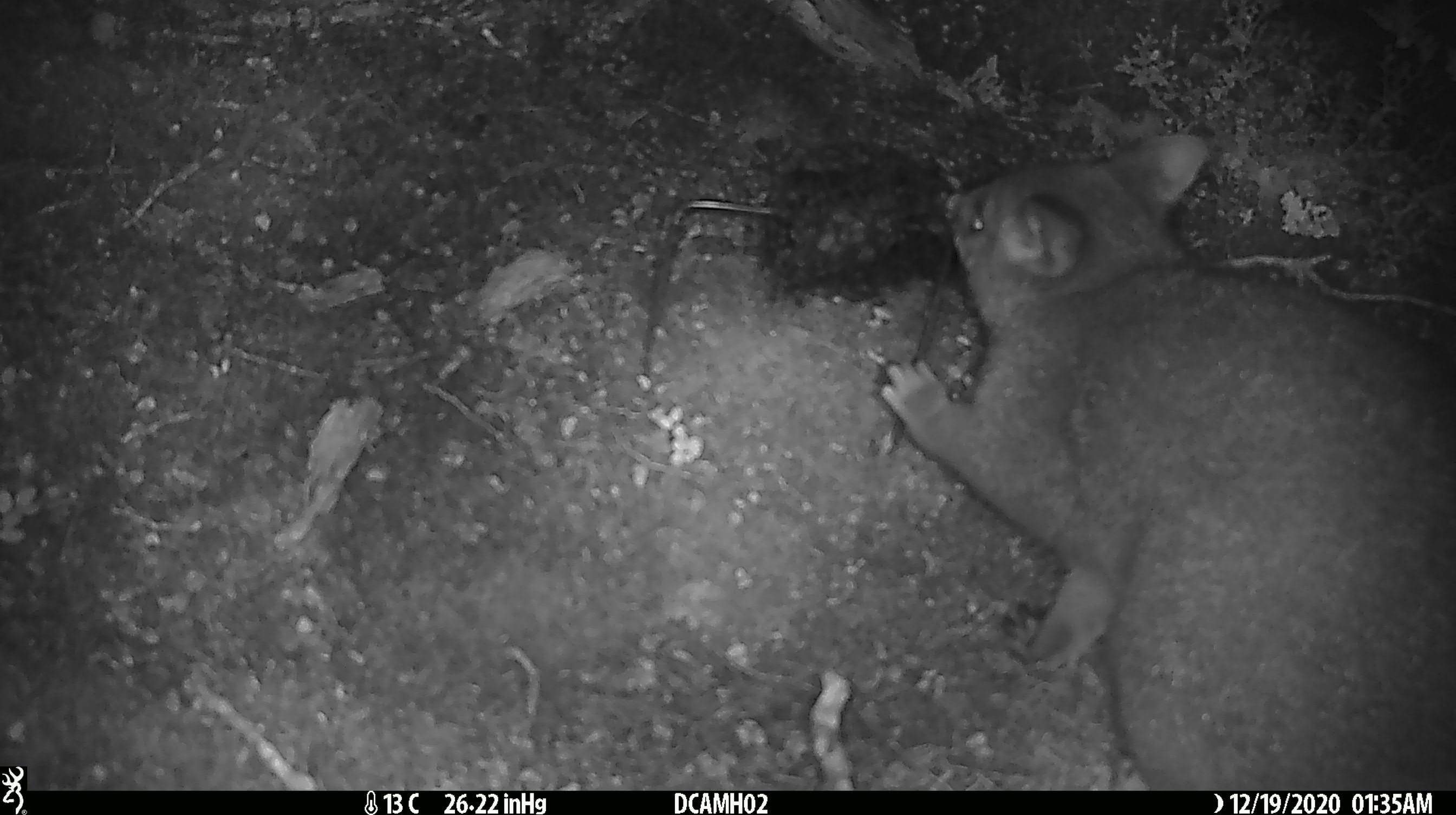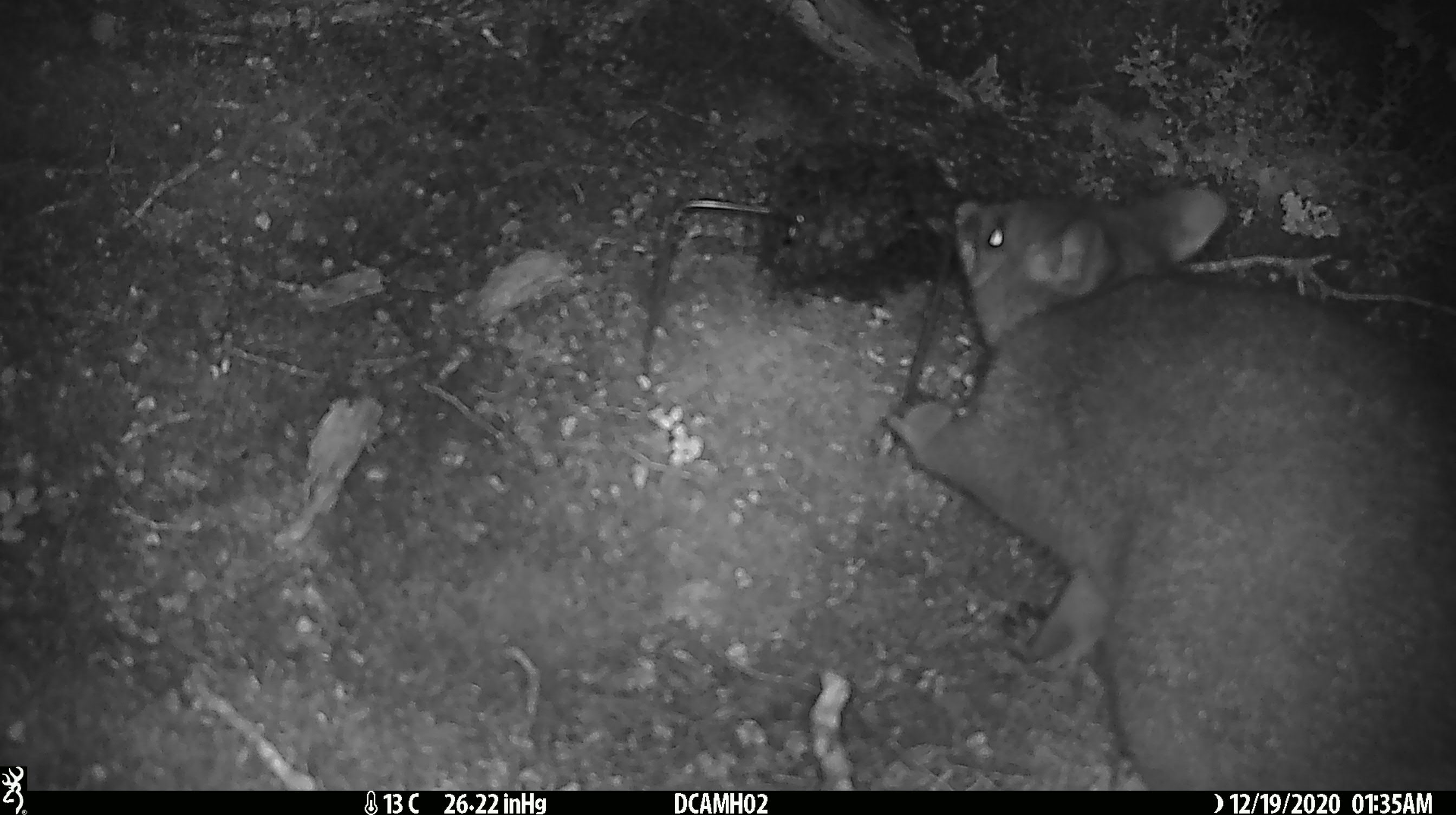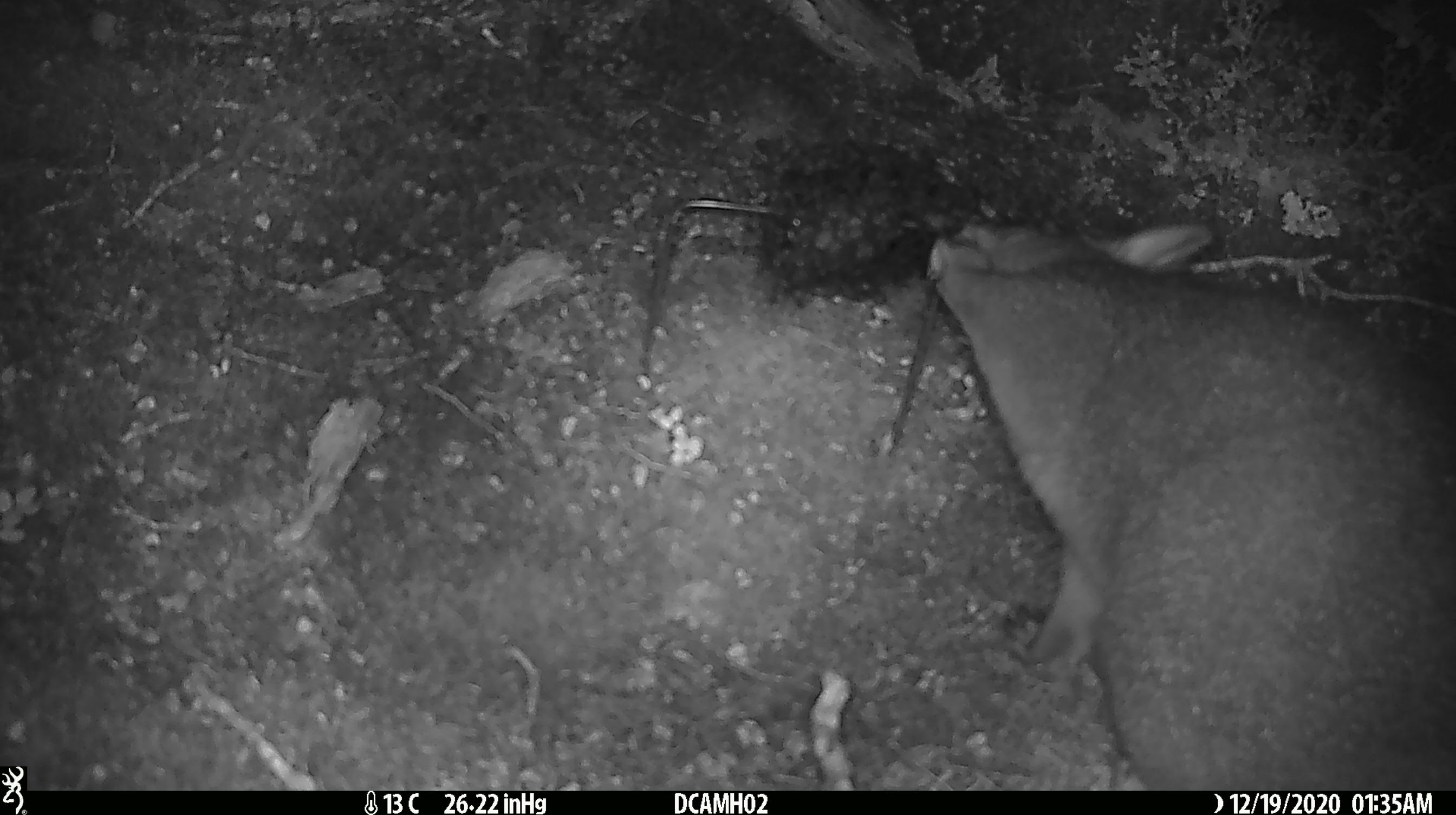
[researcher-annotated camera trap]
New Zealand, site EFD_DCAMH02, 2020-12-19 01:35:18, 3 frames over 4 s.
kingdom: Animalia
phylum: Chordata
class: Mammalia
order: Diprotodontia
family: Phalangeridae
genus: Trichosurus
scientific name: Trichosurus vulpecula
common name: common brushtail possum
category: possum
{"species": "possum (common brushtail possum) (Trichosurus vulpecula)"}